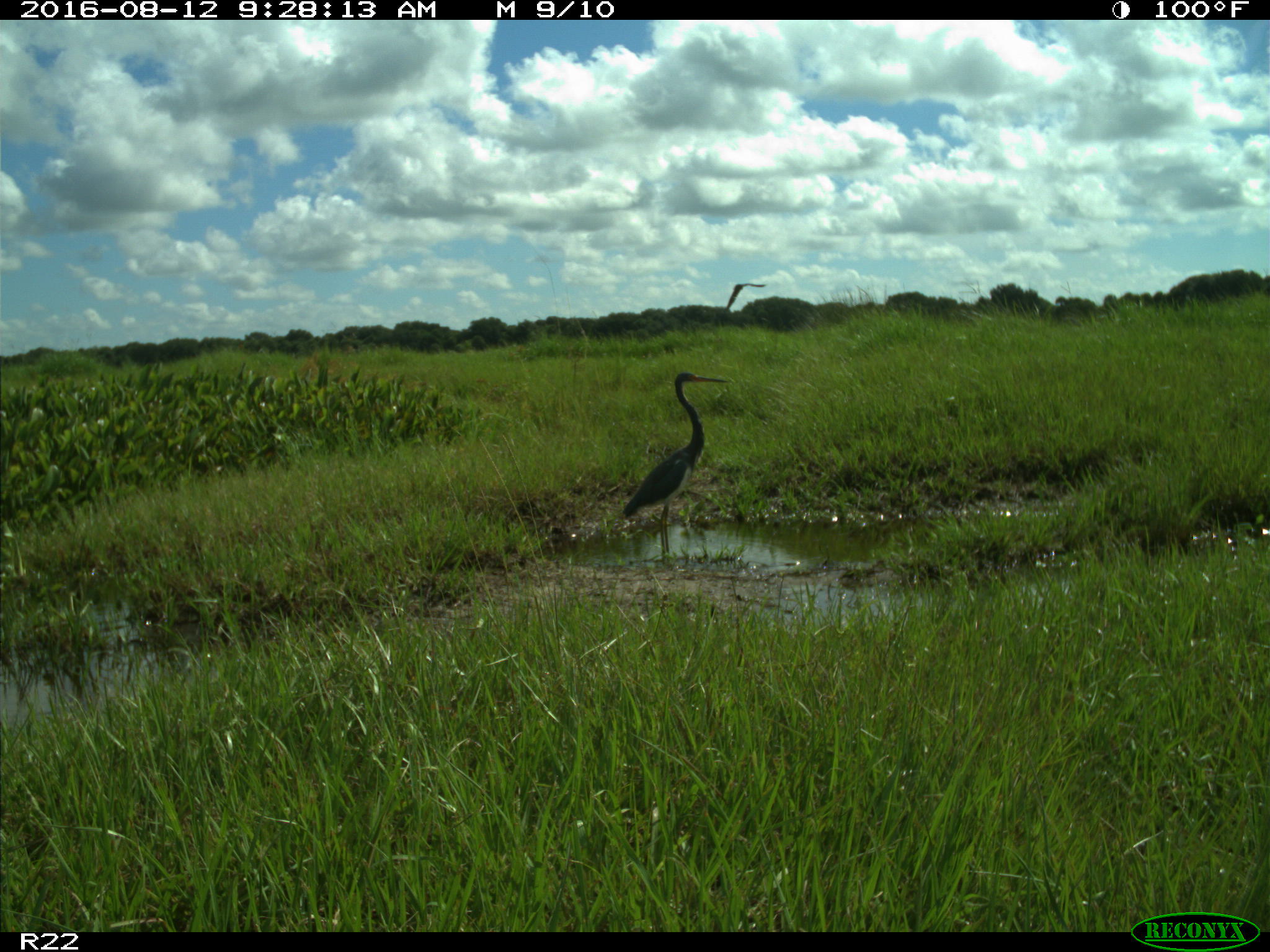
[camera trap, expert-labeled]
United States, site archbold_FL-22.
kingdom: Animalia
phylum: Chordata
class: Aves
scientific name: Aves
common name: birds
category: unidentified bird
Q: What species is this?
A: Unidentified bird (birds) (Aves).